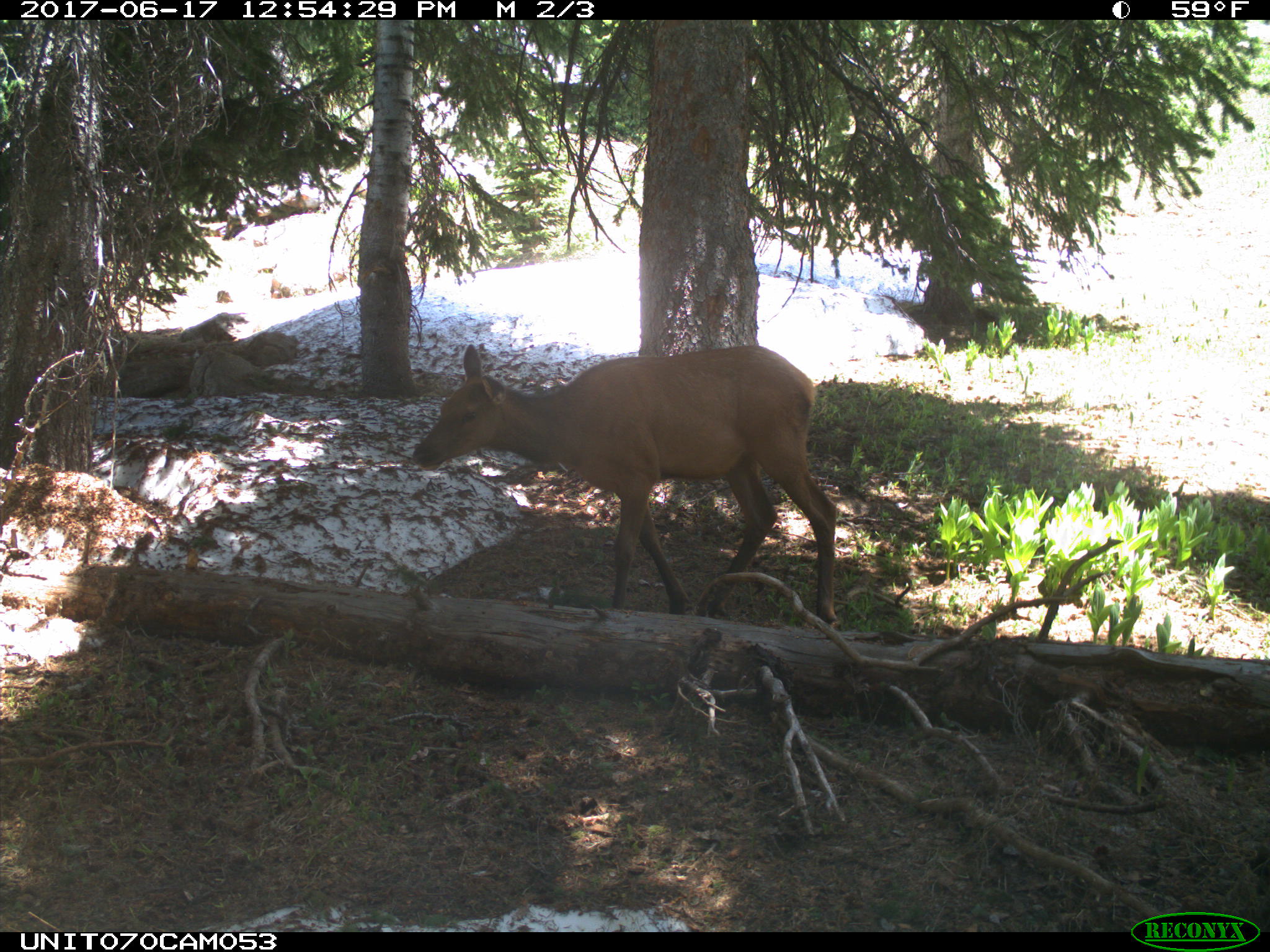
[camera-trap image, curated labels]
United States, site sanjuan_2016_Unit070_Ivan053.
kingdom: Animalia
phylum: Chordata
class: Mammalia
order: Artiodactyla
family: Cervidae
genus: Cervus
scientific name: Cervus elaphus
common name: red deer